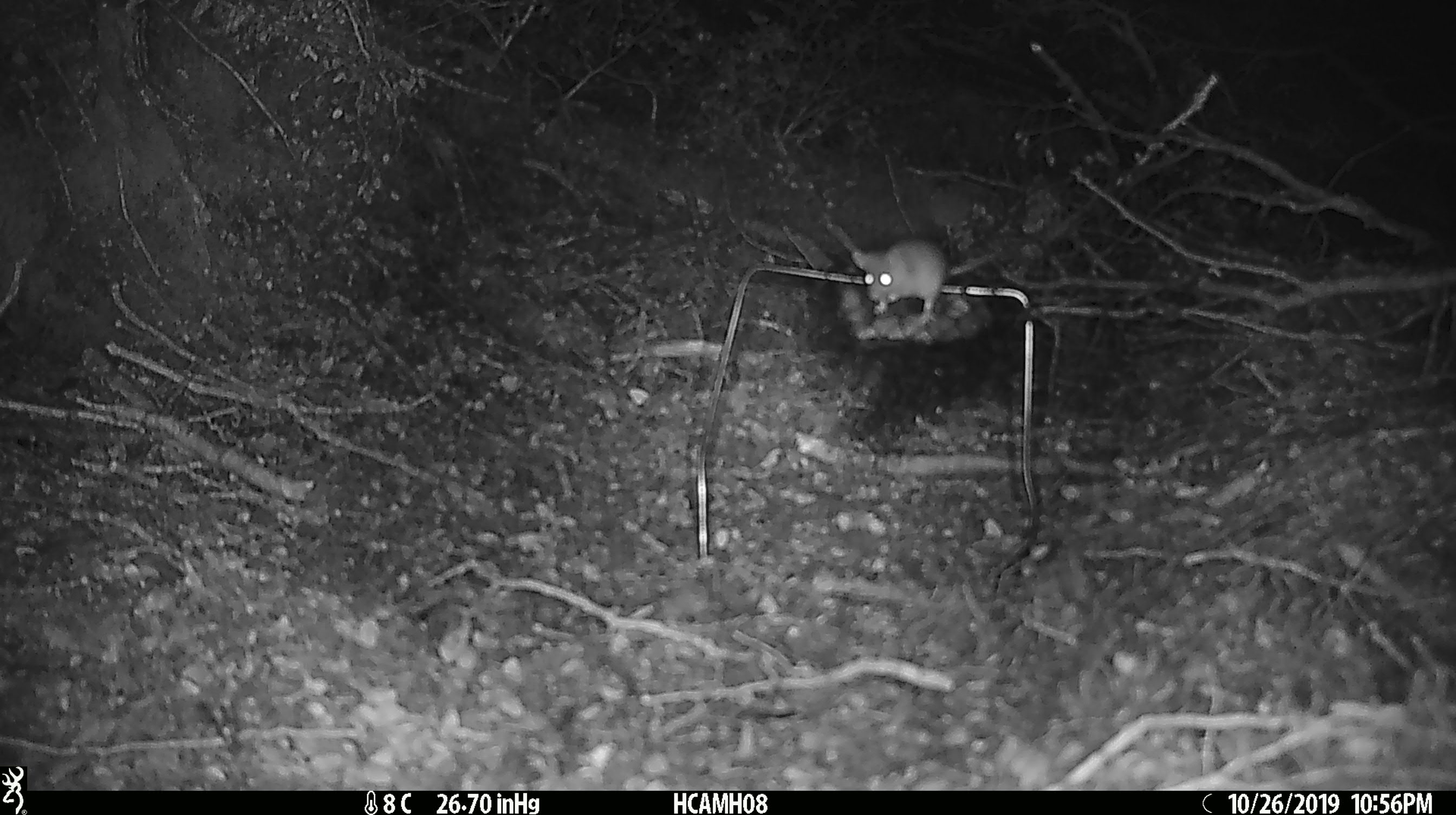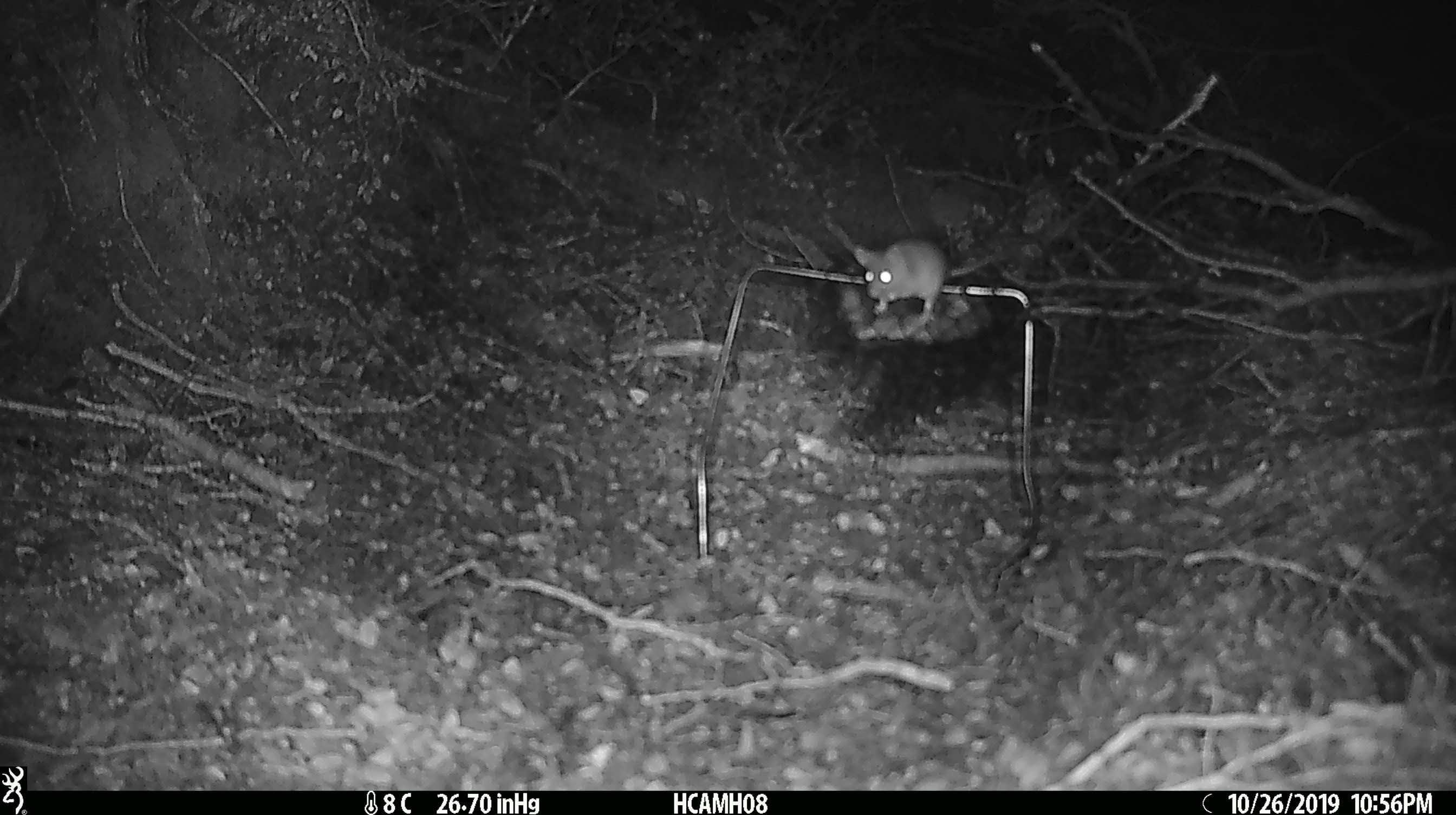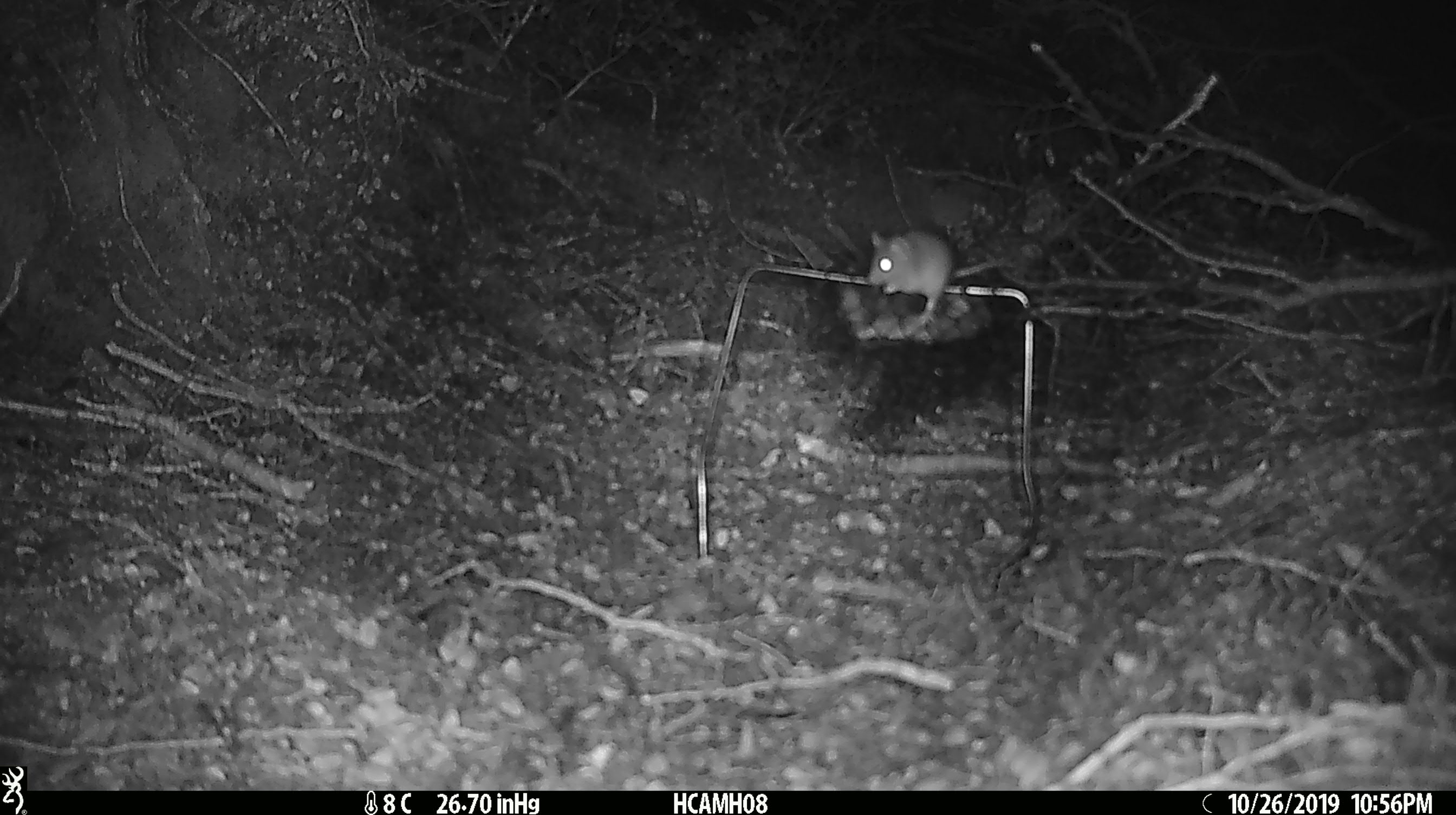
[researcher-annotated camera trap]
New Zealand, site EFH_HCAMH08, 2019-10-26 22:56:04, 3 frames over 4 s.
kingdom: Animalia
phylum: Chordata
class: Mammalia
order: Rodentia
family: Muridae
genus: Mus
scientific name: Mus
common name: mouse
Mouse (Mus).